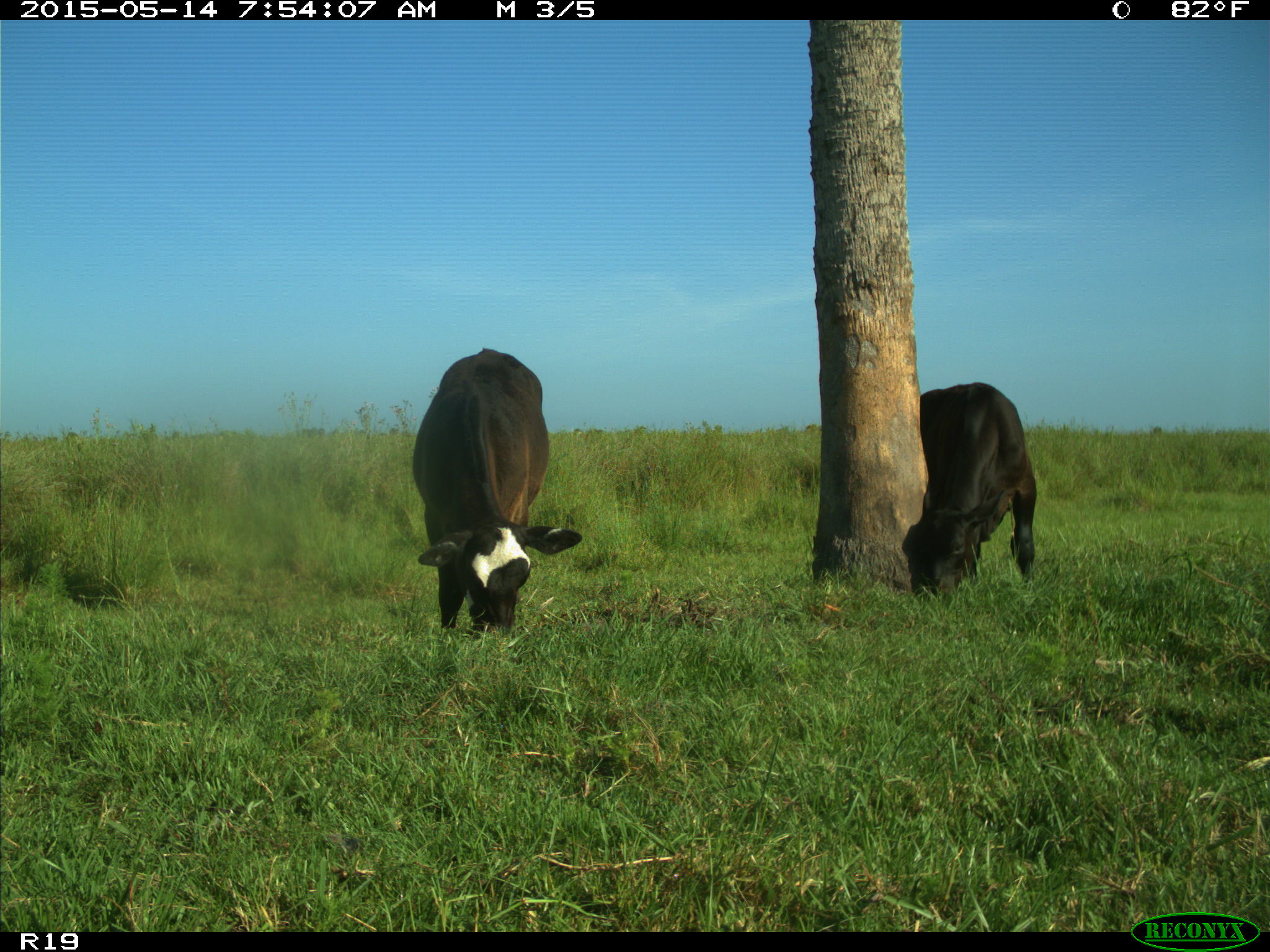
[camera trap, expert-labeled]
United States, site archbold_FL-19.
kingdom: Animalia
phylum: Chordata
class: Mammalia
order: Artiodactyla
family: Bovidae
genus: Bos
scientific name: Bos taurus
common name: domestic cow